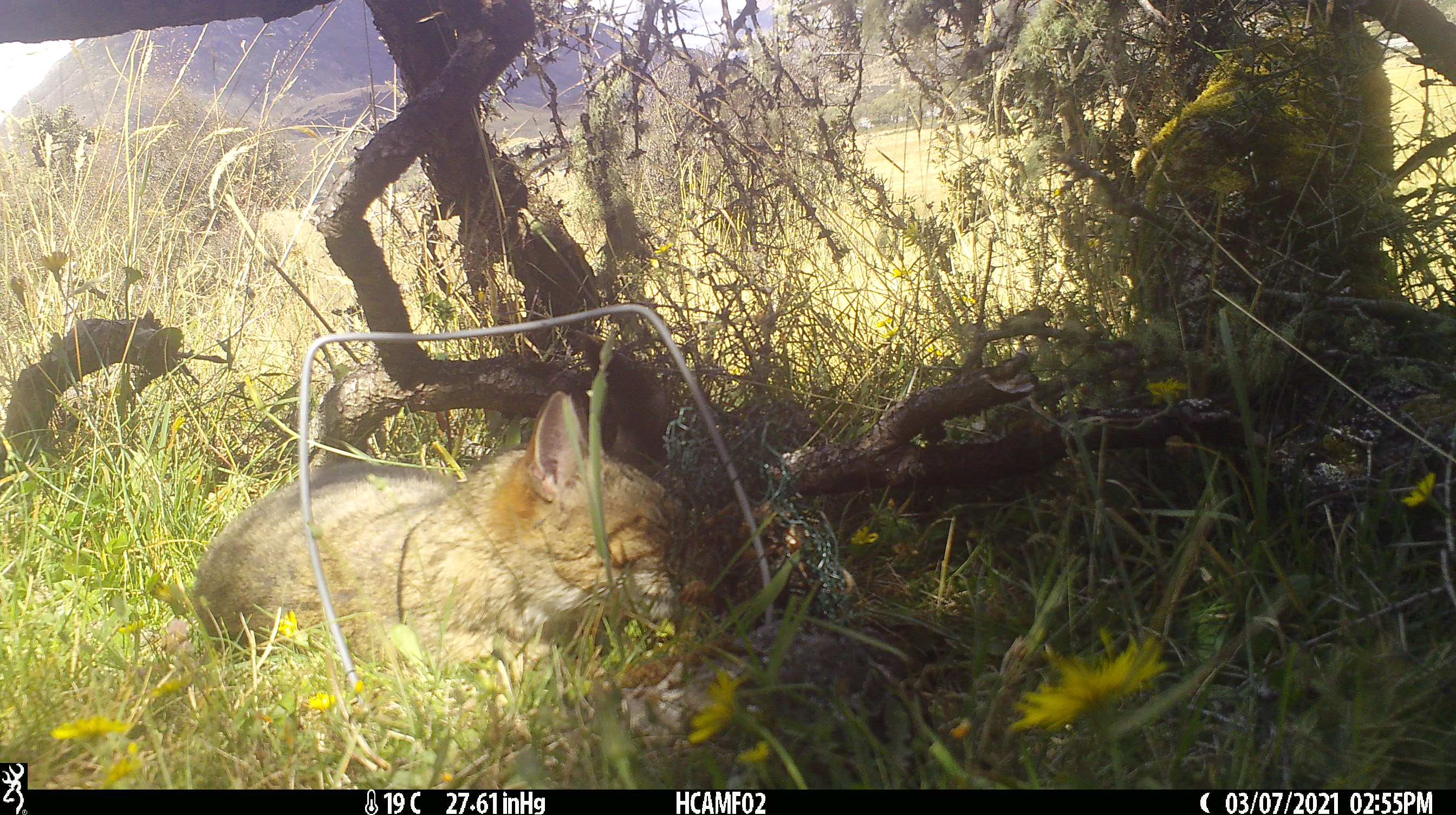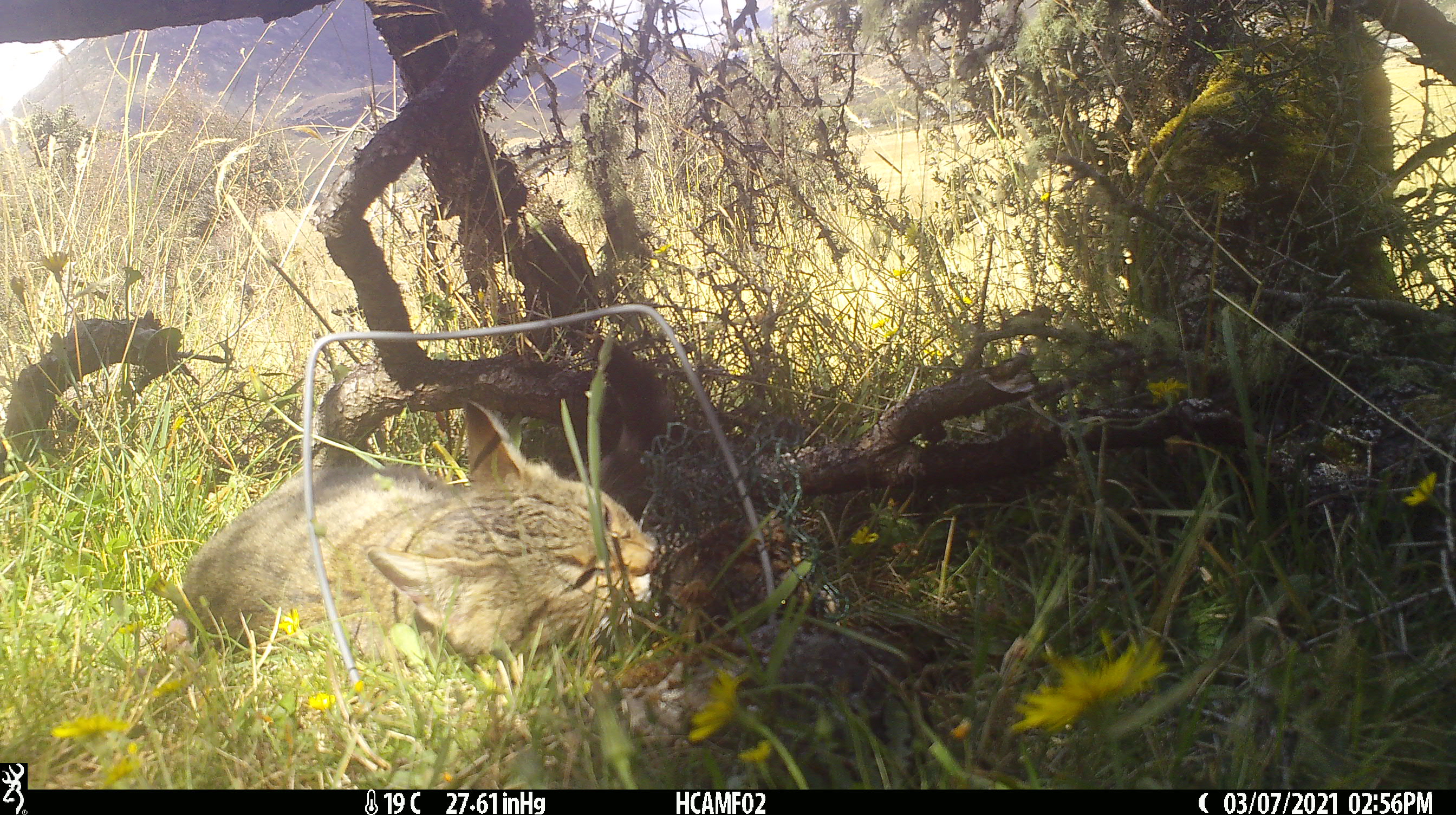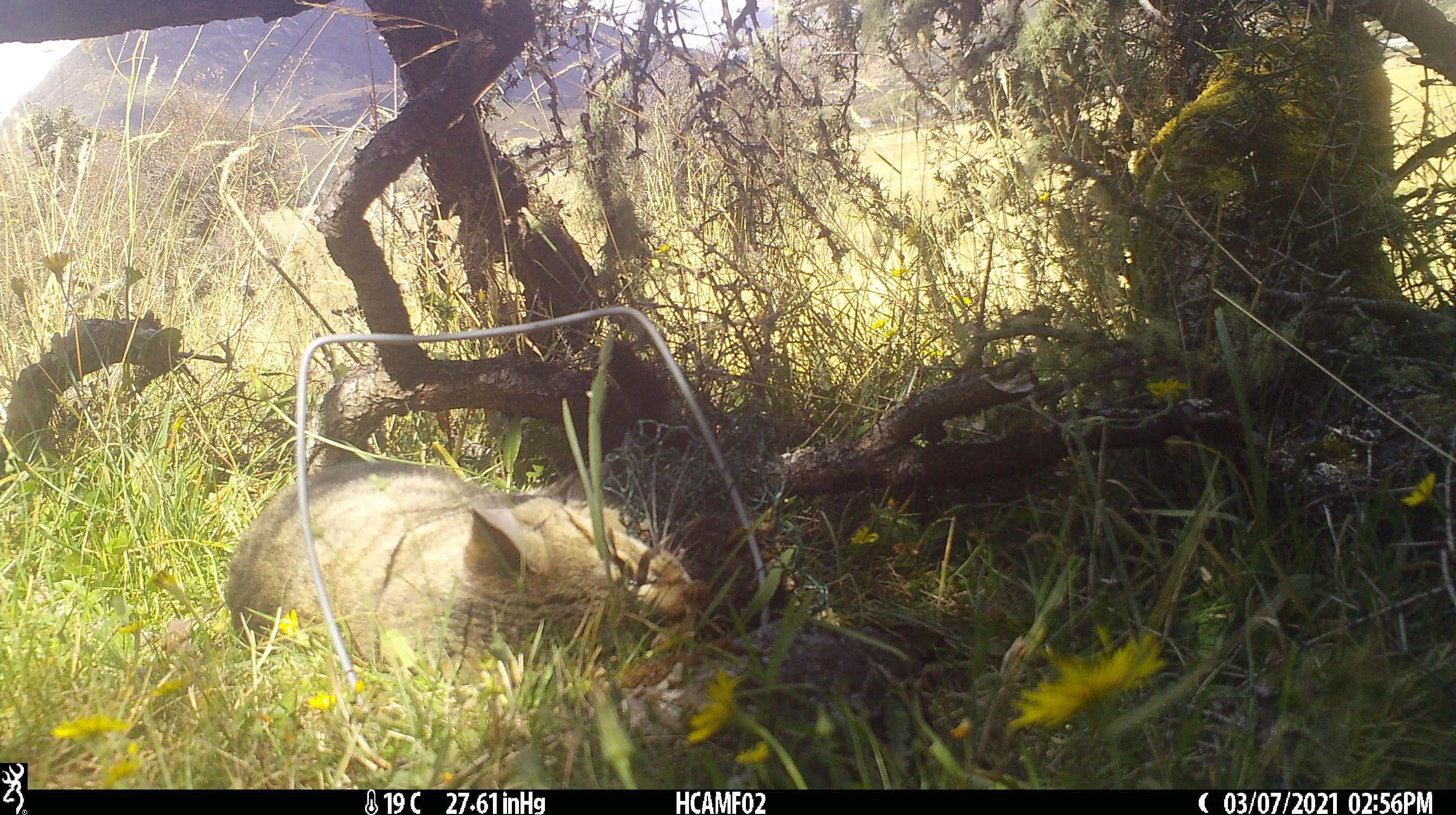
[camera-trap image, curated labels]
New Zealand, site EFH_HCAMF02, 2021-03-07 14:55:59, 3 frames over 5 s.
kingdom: Animalia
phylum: Chordata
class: Mammalia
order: Carnivora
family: Felidae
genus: Felis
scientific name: Felis catus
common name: domestic cat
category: cat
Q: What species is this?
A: Cat (domestic cat) (Felis catus).